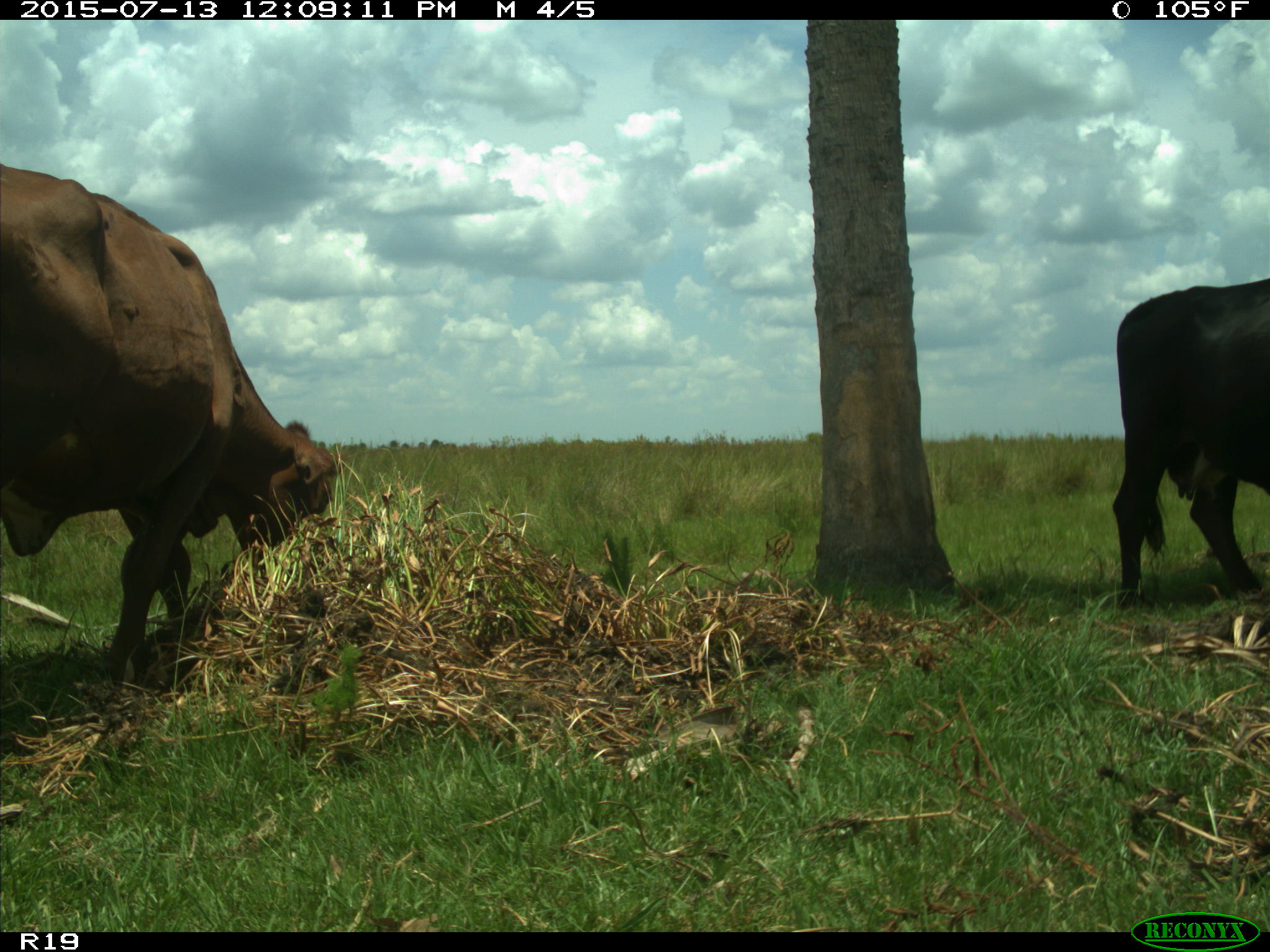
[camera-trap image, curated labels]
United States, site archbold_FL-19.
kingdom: Animalia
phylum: Chordata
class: Mammalia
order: Artiodactyla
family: Bovidae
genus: Bos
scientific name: Bos taurus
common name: domestic cow